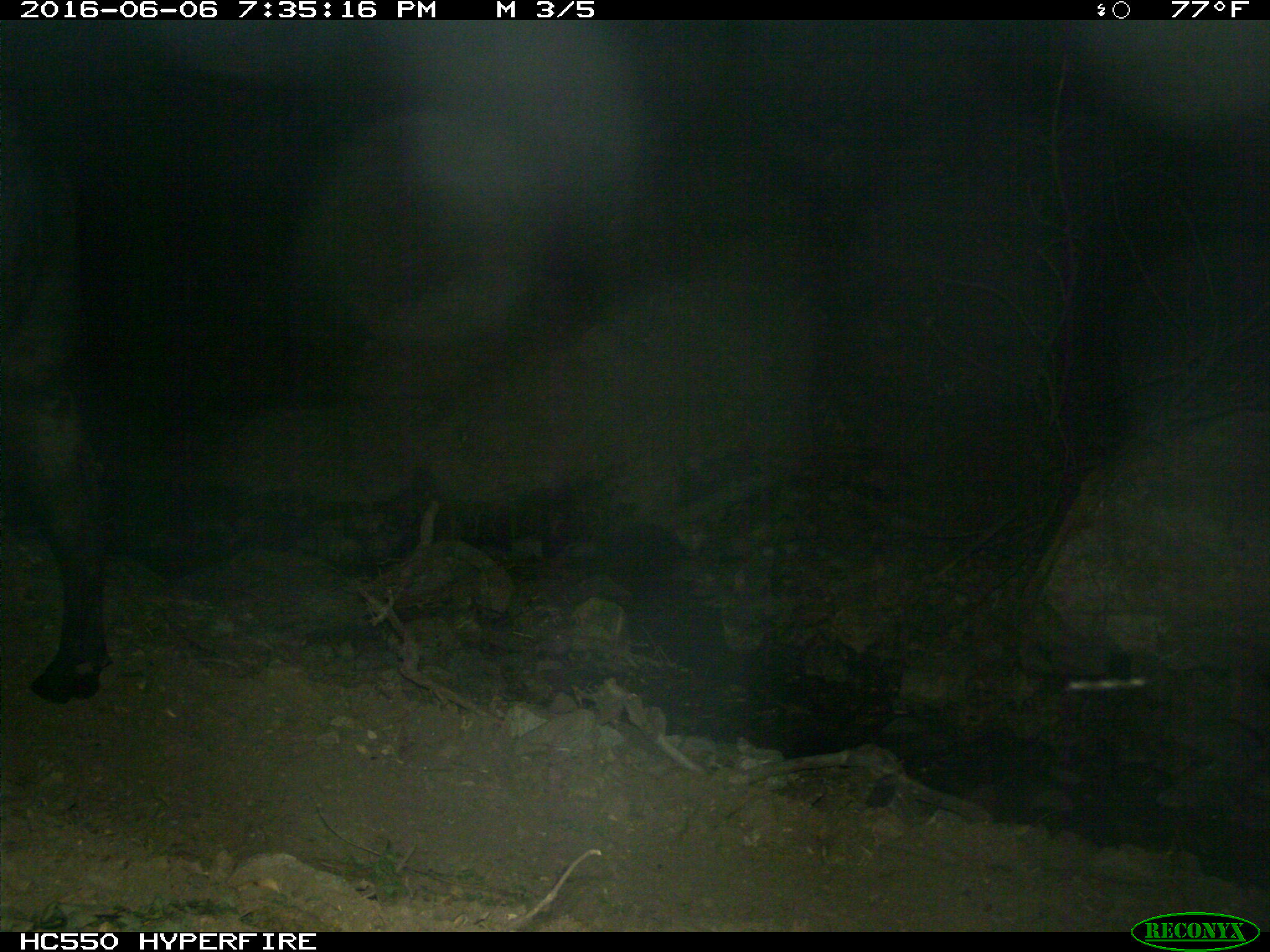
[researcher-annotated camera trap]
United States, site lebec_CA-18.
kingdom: Animalia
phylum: Chordata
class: Mammalia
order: Artiodactyla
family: Bovidae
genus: Bos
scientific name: Bos taurus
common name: domestic cow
Bos taurus (domestic cow).